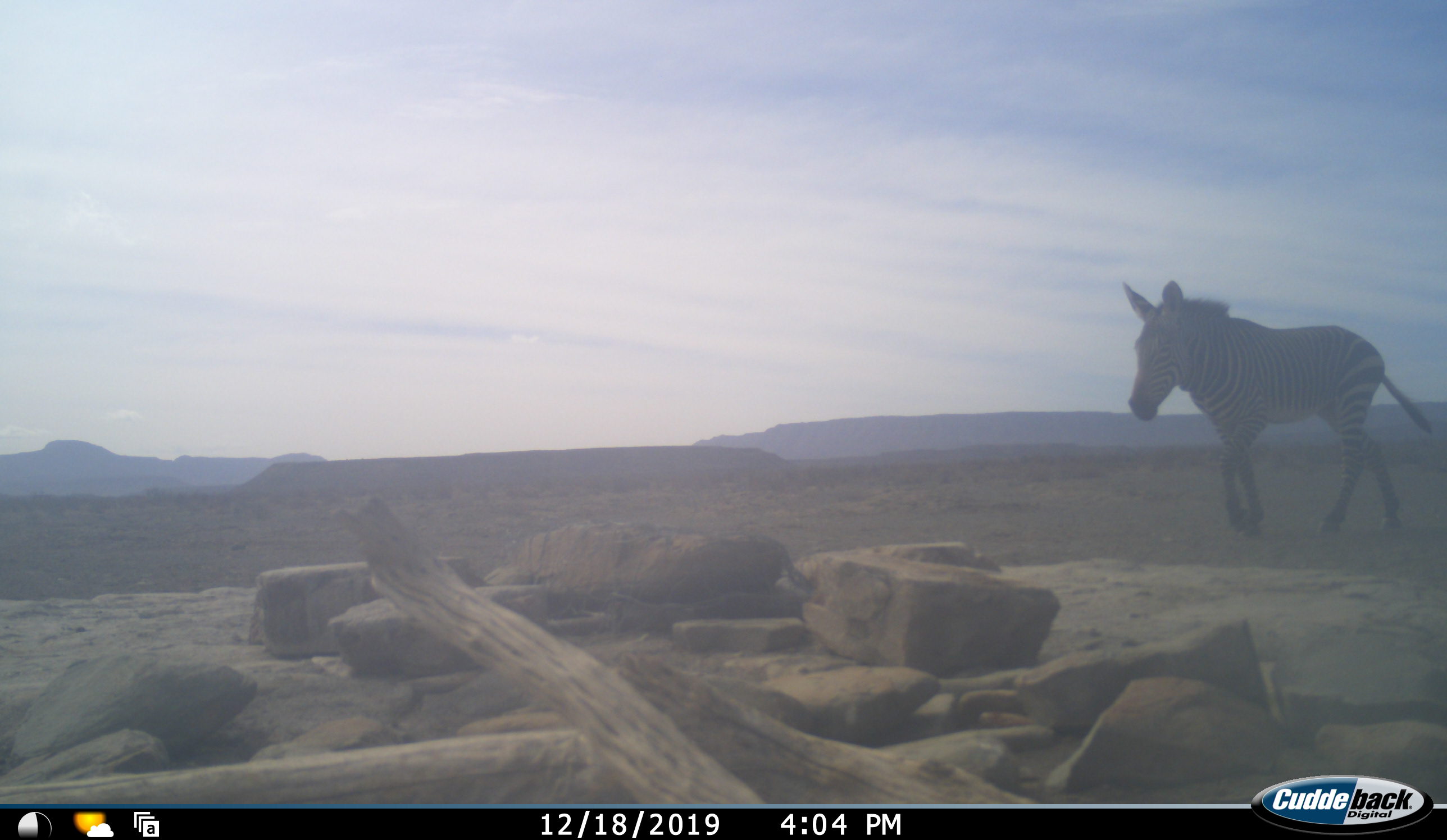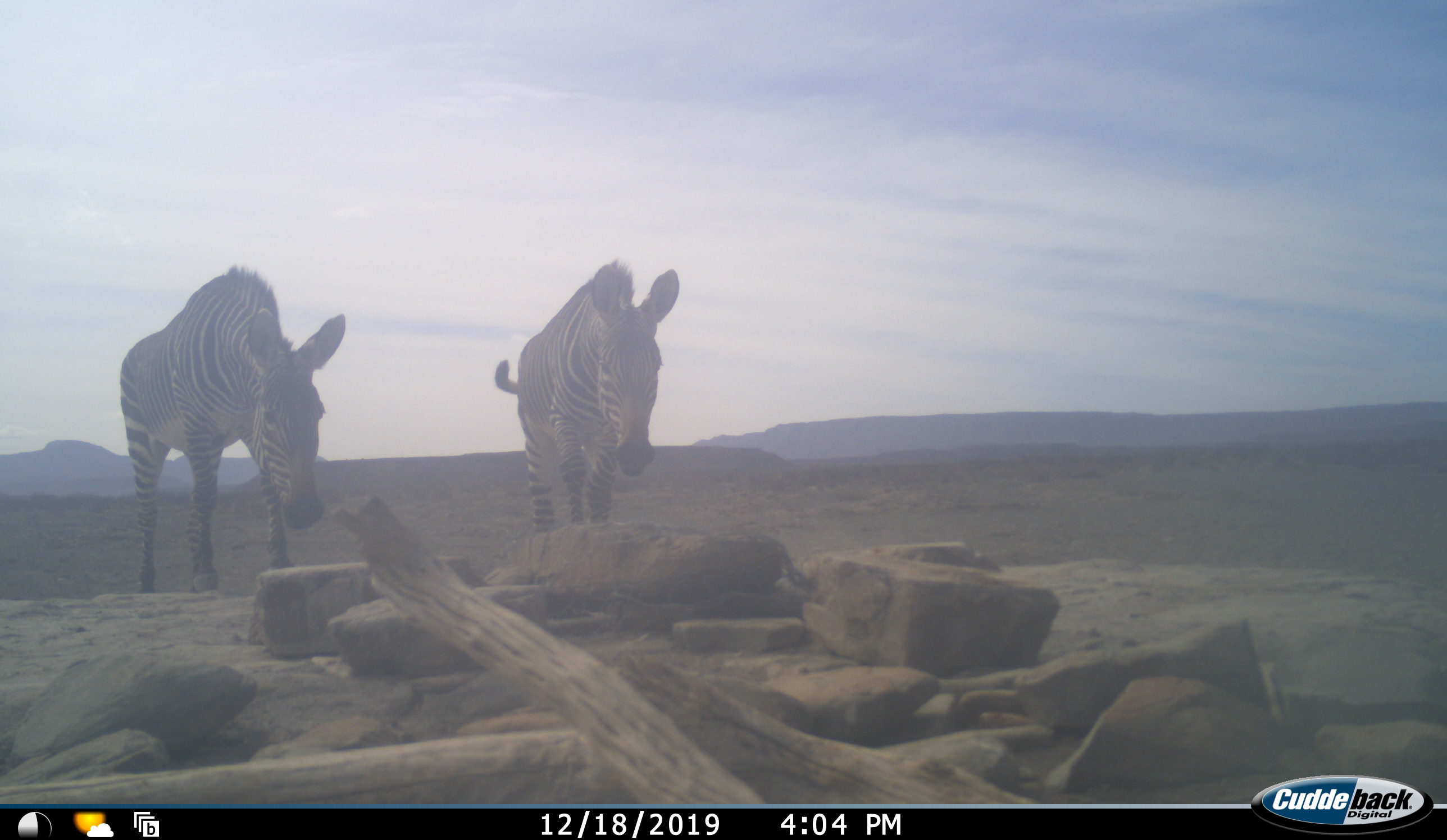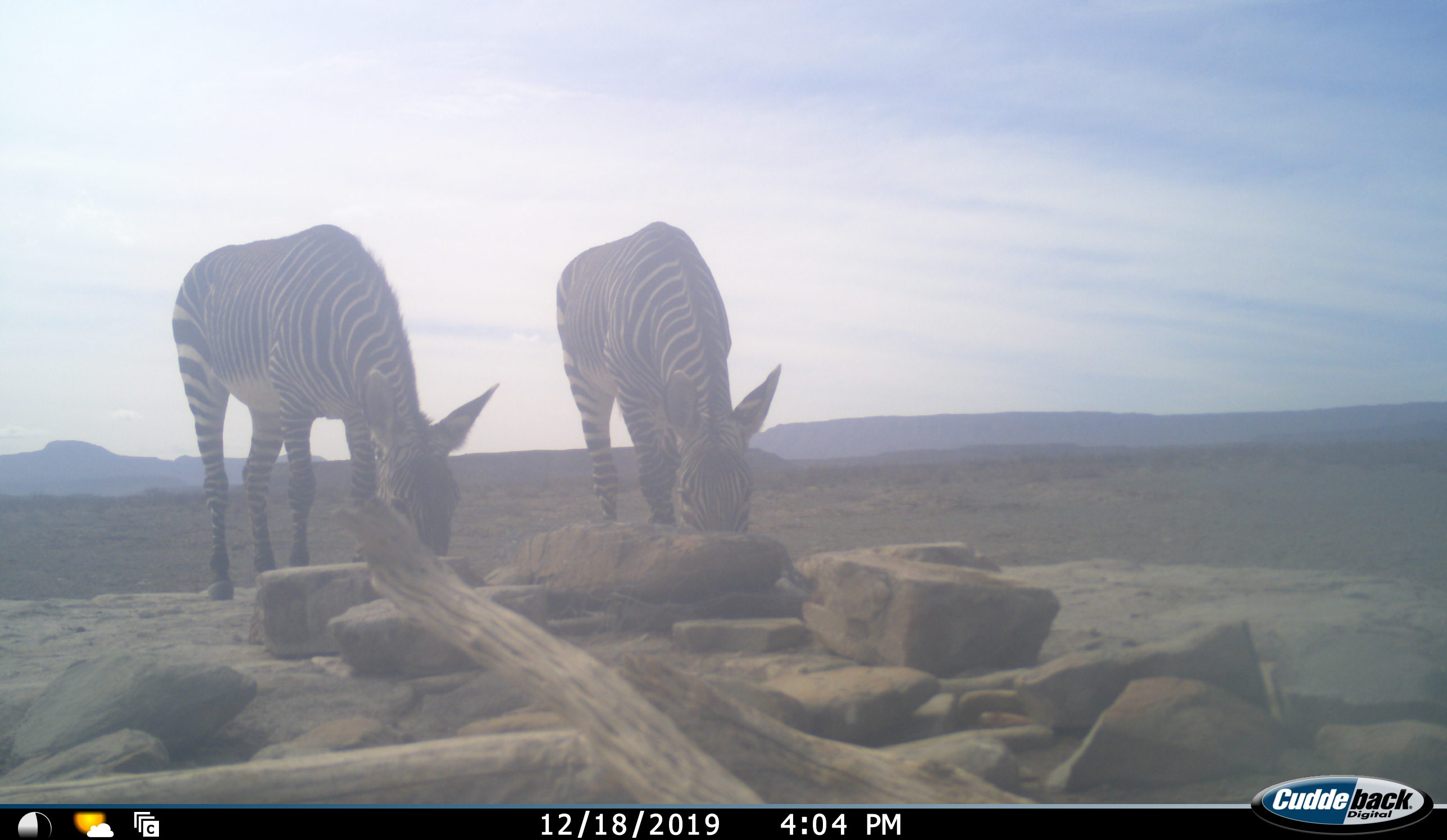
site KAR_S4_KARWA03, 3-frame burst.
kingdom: Animalia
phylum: Chordata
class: Mammalia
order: Perissodactyla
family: Equidae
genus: Equus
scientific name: Equus zebra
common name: mountain zebra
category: zebramountain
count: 2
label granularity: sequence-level